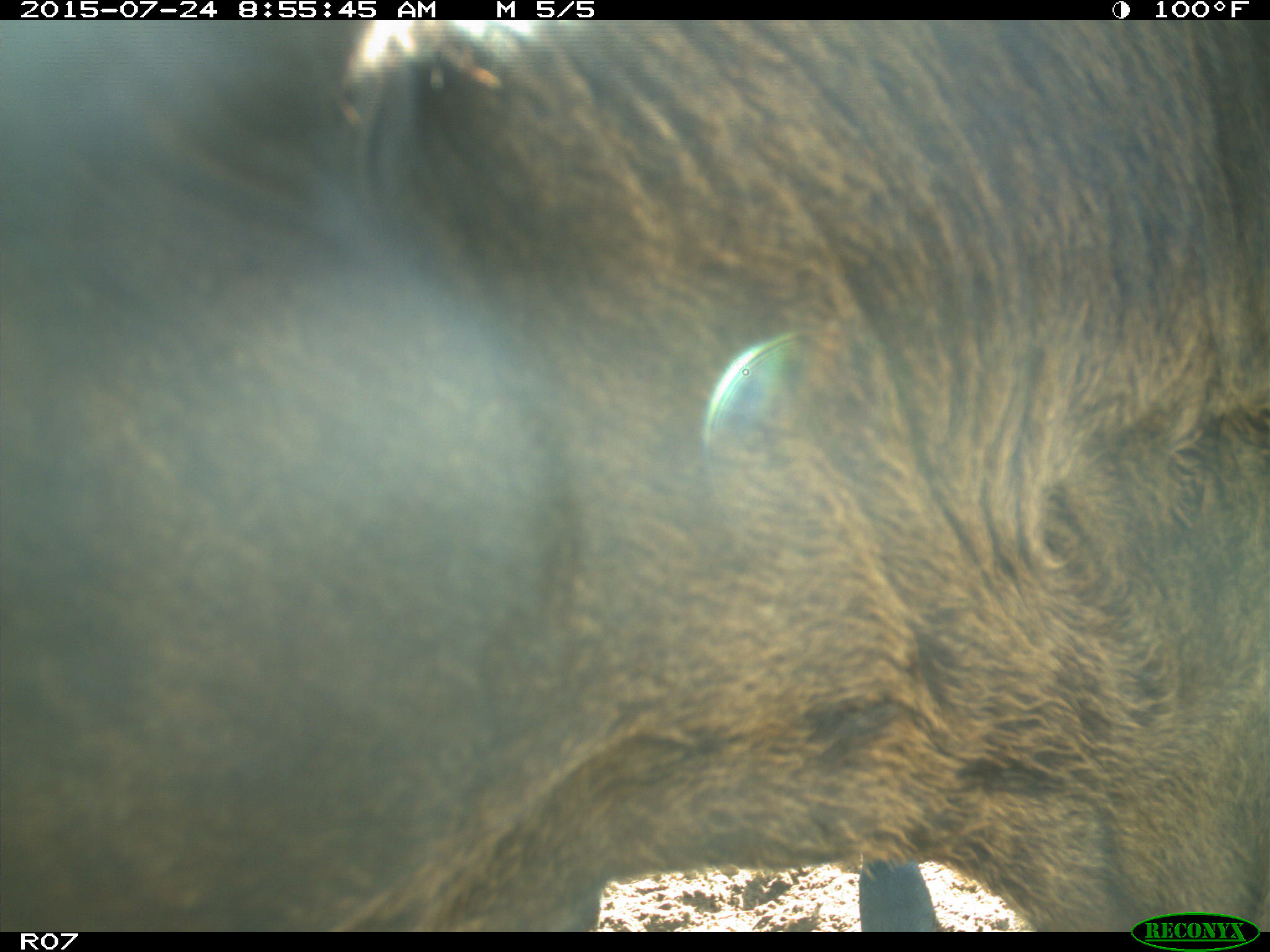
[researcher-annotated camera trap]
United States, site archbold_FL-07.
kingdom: Animalia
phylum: Chordata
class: Mammalia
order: Artiodactyla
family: Bovidae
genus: Bos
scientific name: Bos taurus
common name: domestic cow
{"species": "Bos taurus (domestic cow)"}